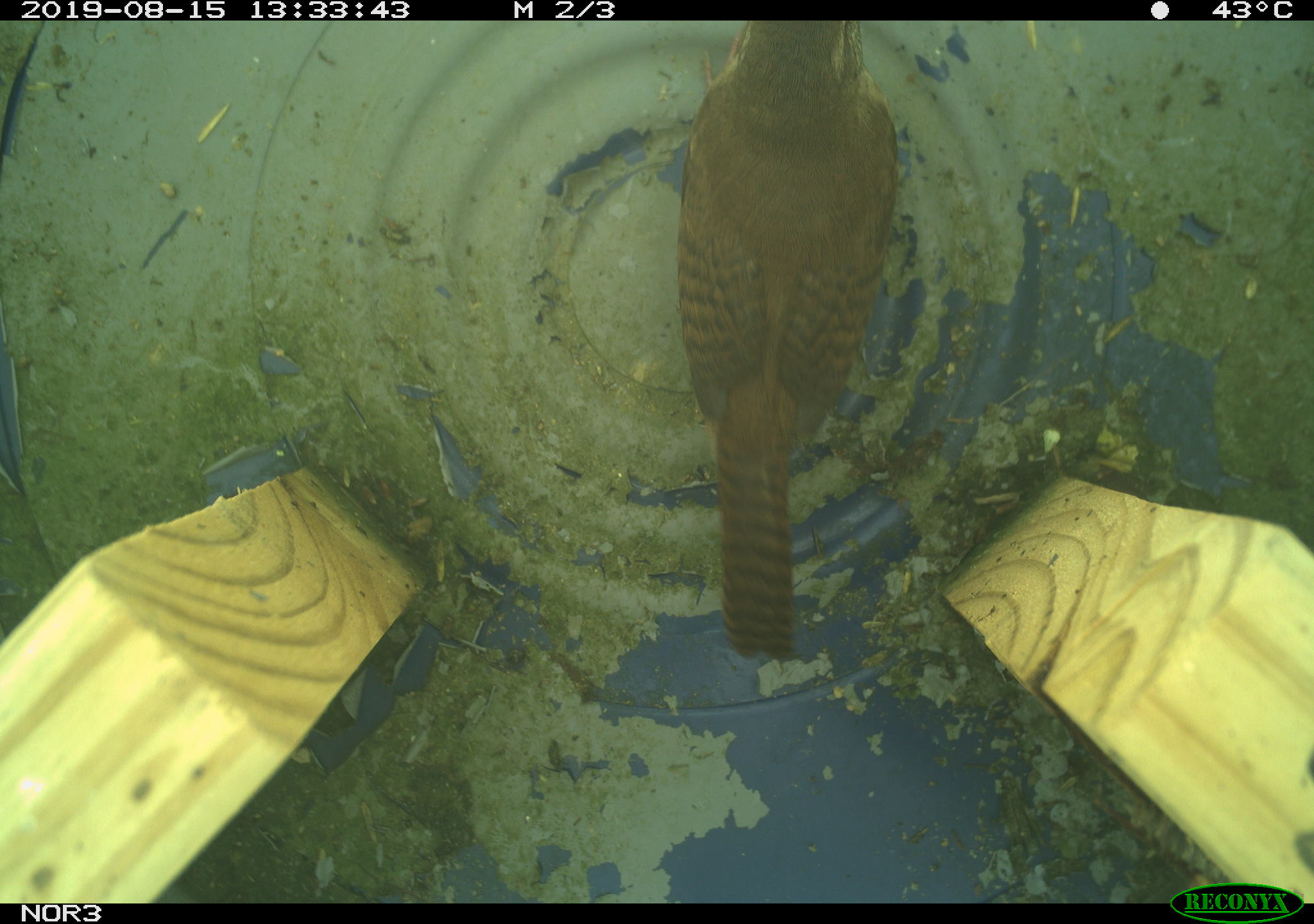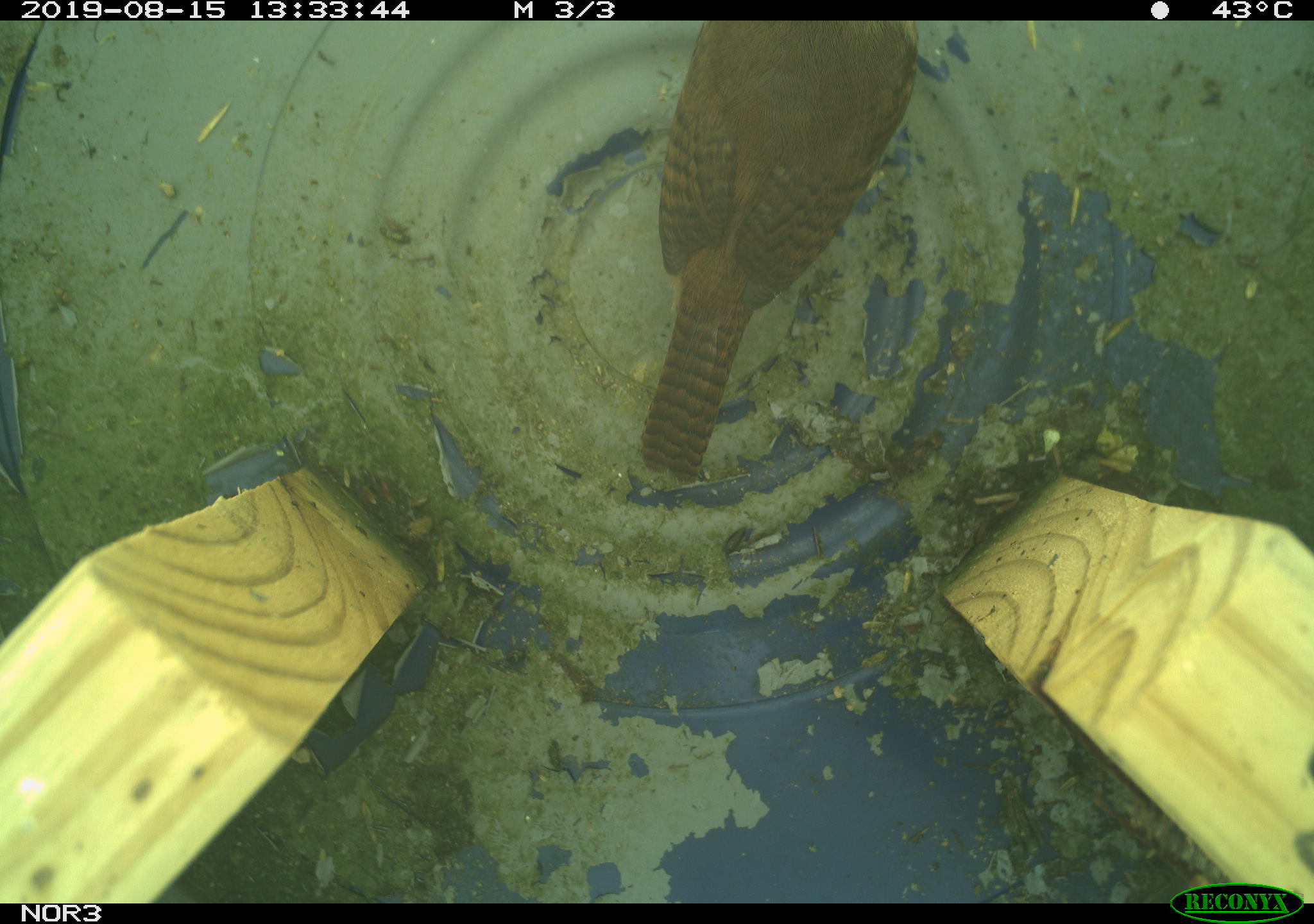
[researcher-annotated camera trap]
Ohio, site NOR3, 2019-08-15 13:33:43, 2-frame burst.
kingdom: Animalia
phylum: Chordata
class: Aves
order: Passeriformes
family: Troglodytidae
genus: Troglodytes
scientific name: Troglodytes aedon aedon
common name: northern house wren